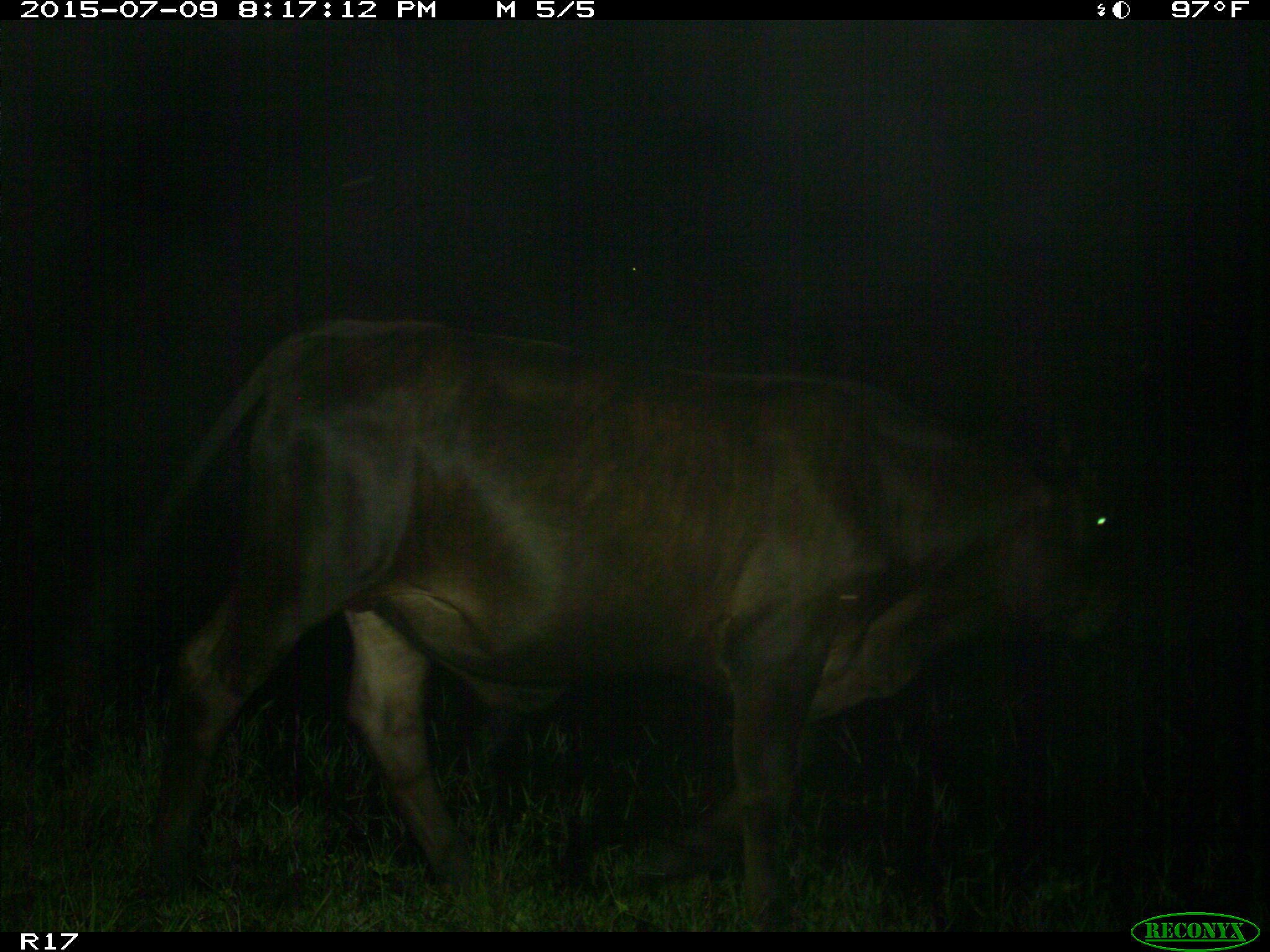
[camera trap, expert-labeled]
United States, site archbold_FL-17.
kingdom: Animalia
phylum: Chordata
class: Mammalia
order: Artiodactyla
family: Bovidae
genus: Bos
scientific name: Bos taurus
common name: domestic cow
Bos taurus (domestic cow).